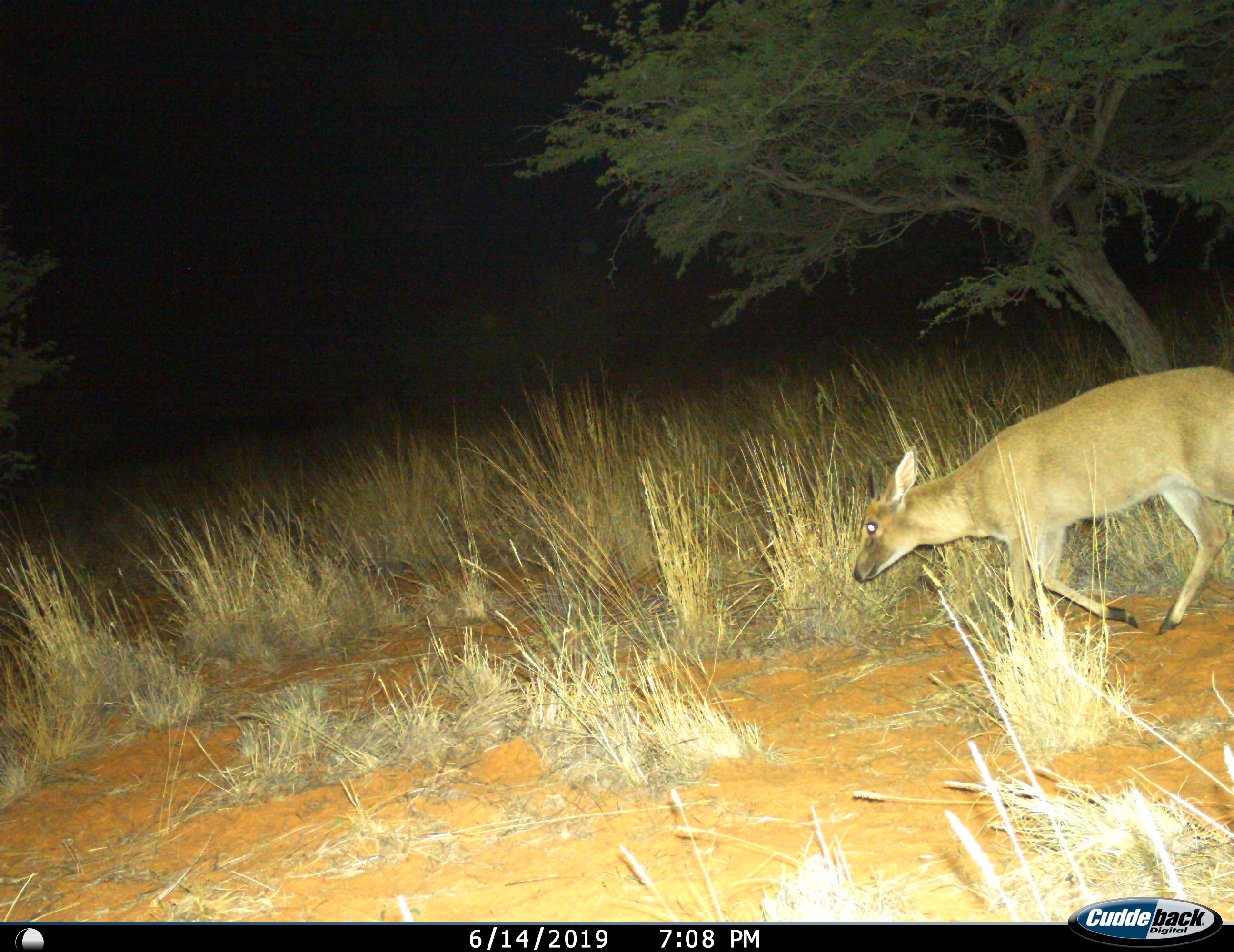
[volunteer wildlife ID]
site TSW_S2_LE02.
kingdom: Animalia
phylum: Chordata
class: Mammalia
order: Artiodactyla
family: Bovidae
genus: Sylvicapra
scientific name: Sylvicapra grimmia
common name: common duiker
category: duikercommongrey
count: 1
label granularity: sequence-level